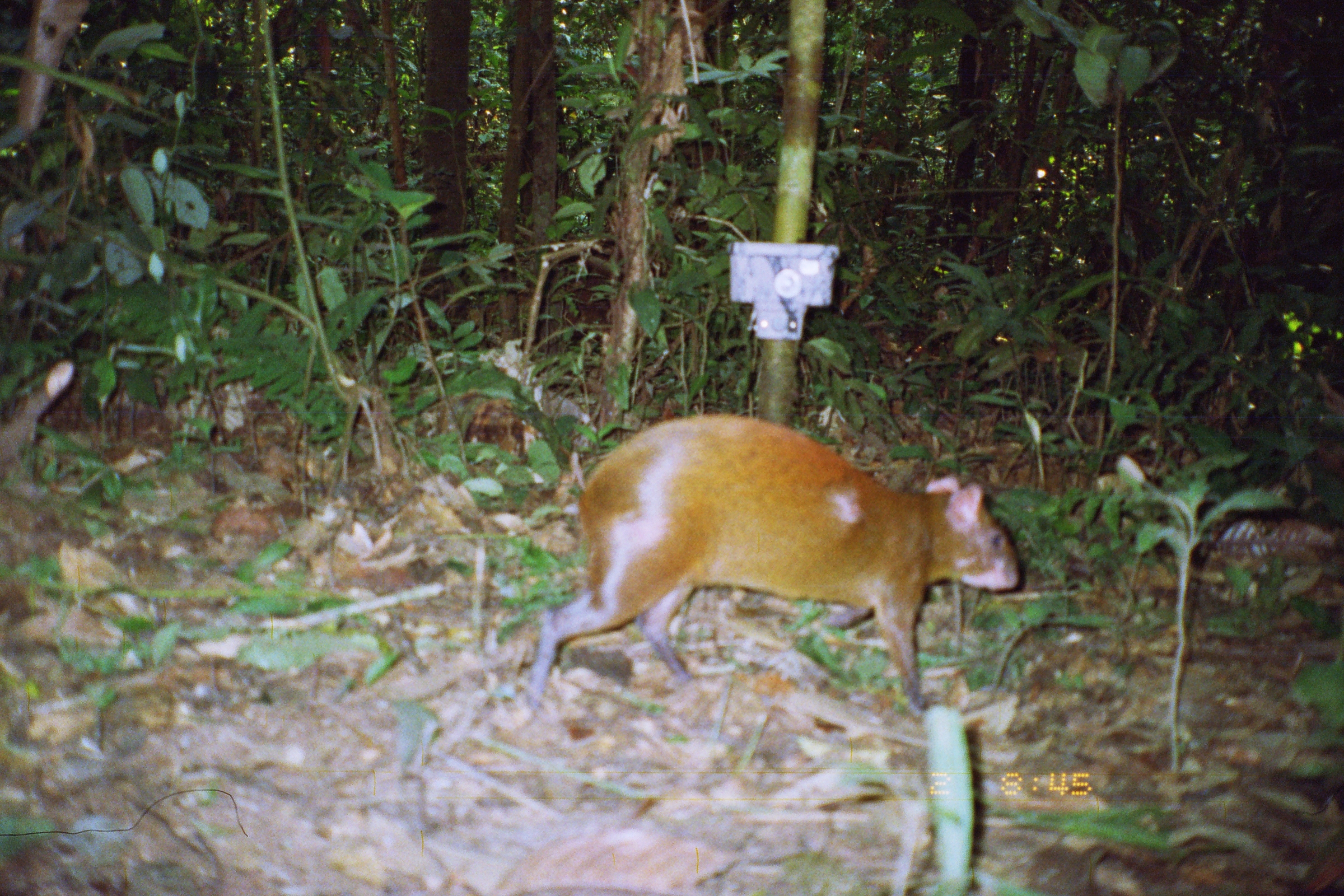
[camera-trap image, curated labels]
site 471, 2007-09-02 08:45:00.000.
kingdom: Animalia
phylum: Chordata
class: Mammalia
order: Rodentia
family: Dasyproctidae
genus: Dasyprocta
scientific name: Dasyprocta punctata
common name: central american agouti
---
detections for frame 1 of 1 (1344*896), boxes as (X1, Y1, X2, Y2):
dasyprocta punctata: (527, 413, 1019, 712)